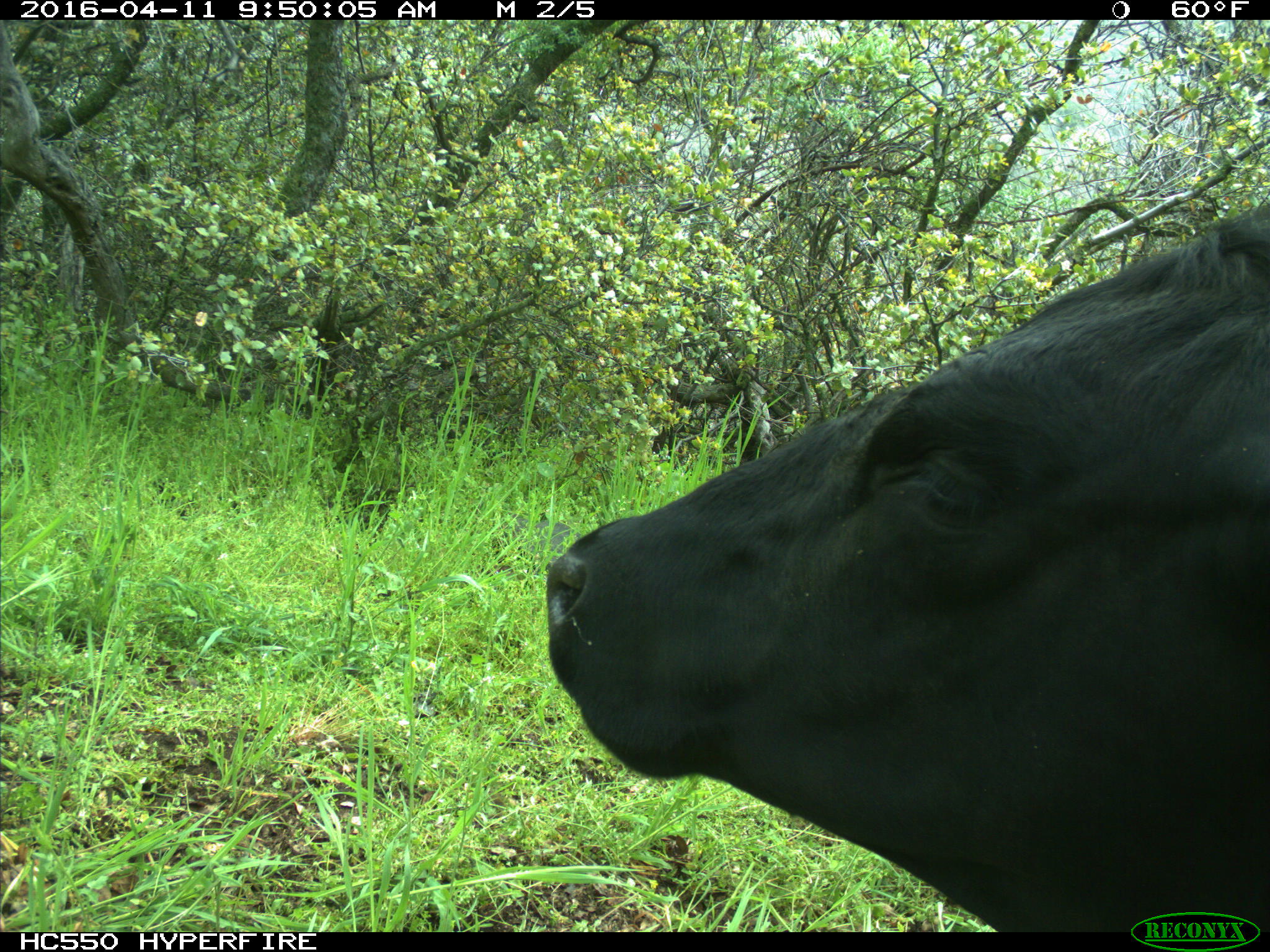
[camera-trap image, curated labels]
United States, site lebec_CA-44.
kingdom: Animalia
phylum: Chordata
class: Mammalia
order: Artiodactyla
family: Bovidae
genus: Bos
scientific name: Bos taurus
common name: domestic cow